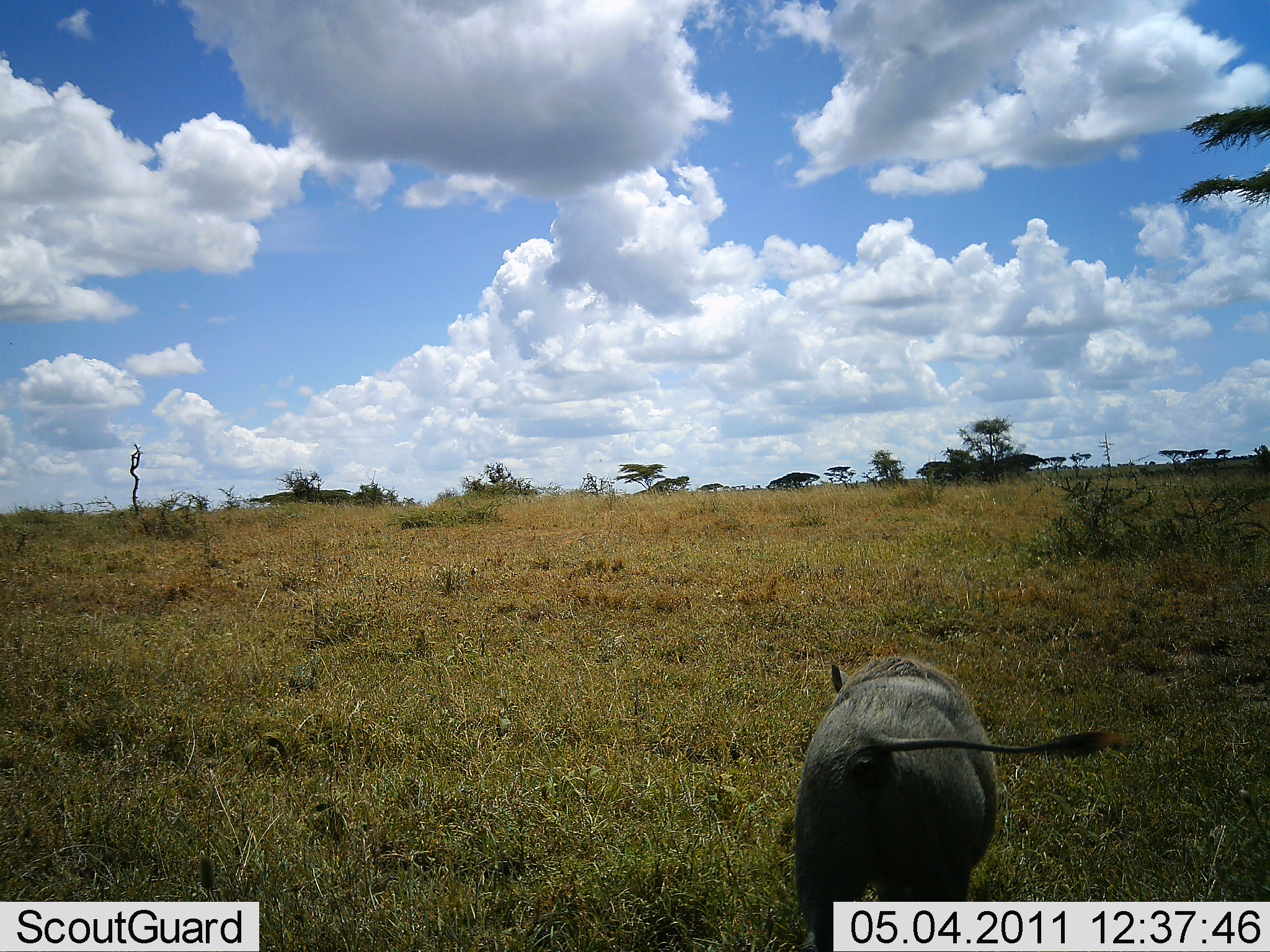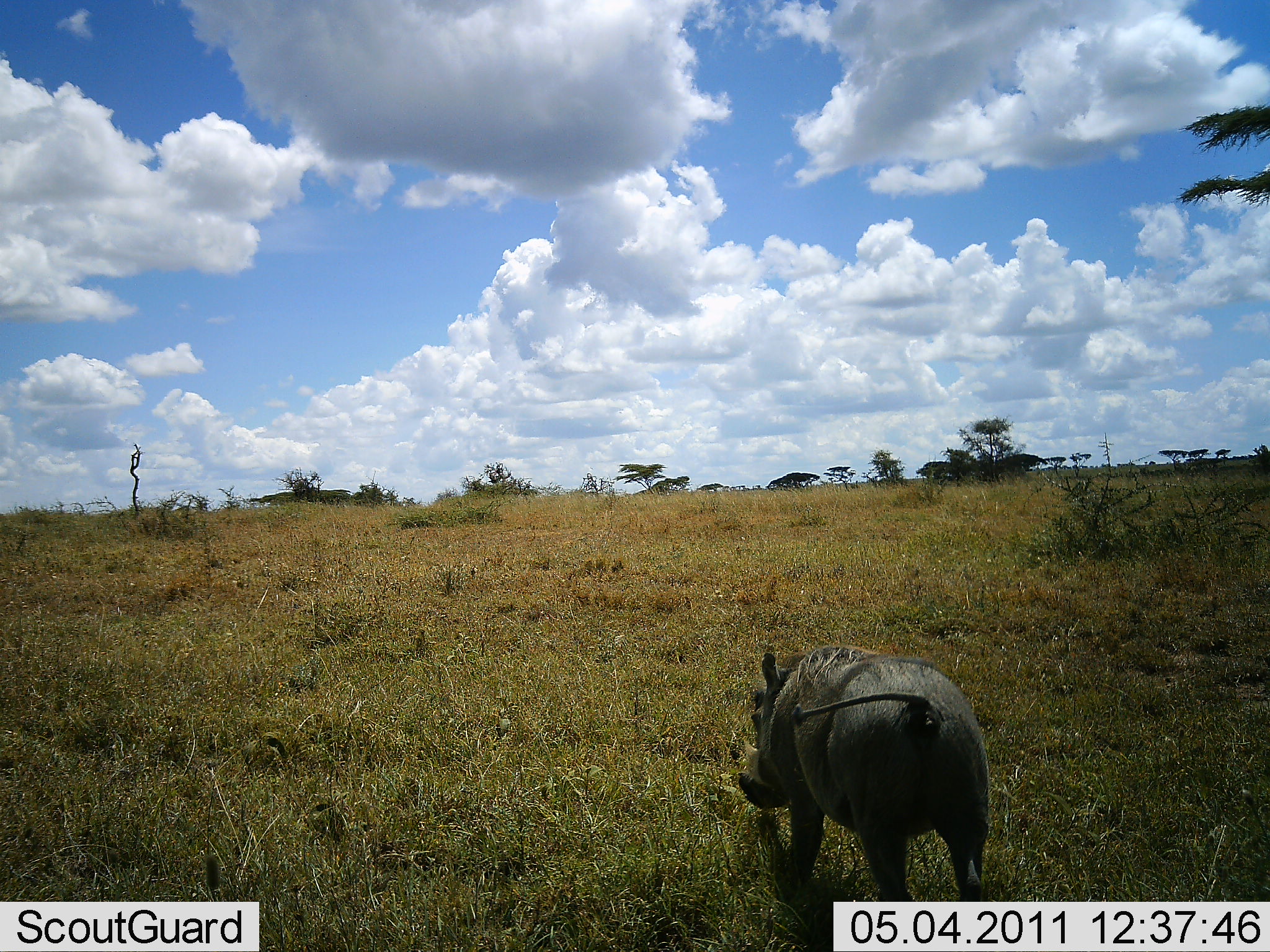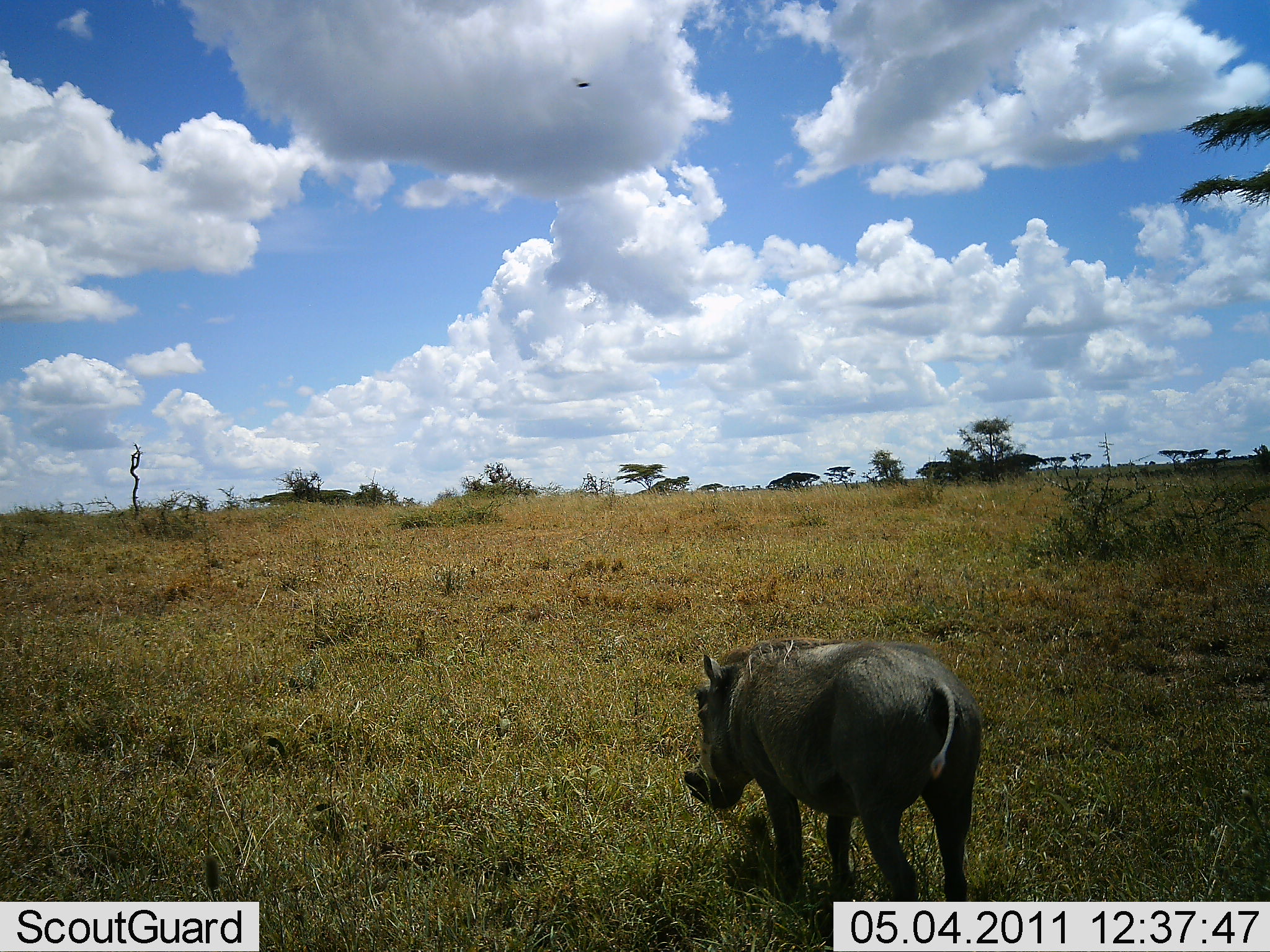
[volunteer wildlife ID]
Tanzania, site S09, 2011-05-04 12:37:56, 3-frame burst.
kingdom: Animalia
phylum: Chordata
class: Mammalia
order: Artiodactyla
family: Suidae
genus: Phacochoerus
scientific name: Phacochoerus africanus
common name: warthog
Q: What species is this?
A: Warthog (Phacochoerus africanus).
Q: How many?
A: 1.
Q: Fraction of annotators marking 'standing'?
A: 0%.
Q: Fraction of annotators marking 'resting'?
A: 0%.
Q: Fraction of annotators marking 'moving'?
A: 100%.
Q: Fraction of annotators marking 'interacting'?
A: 0%.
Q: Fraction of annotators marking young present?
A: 0%.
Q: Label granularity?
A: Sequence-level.